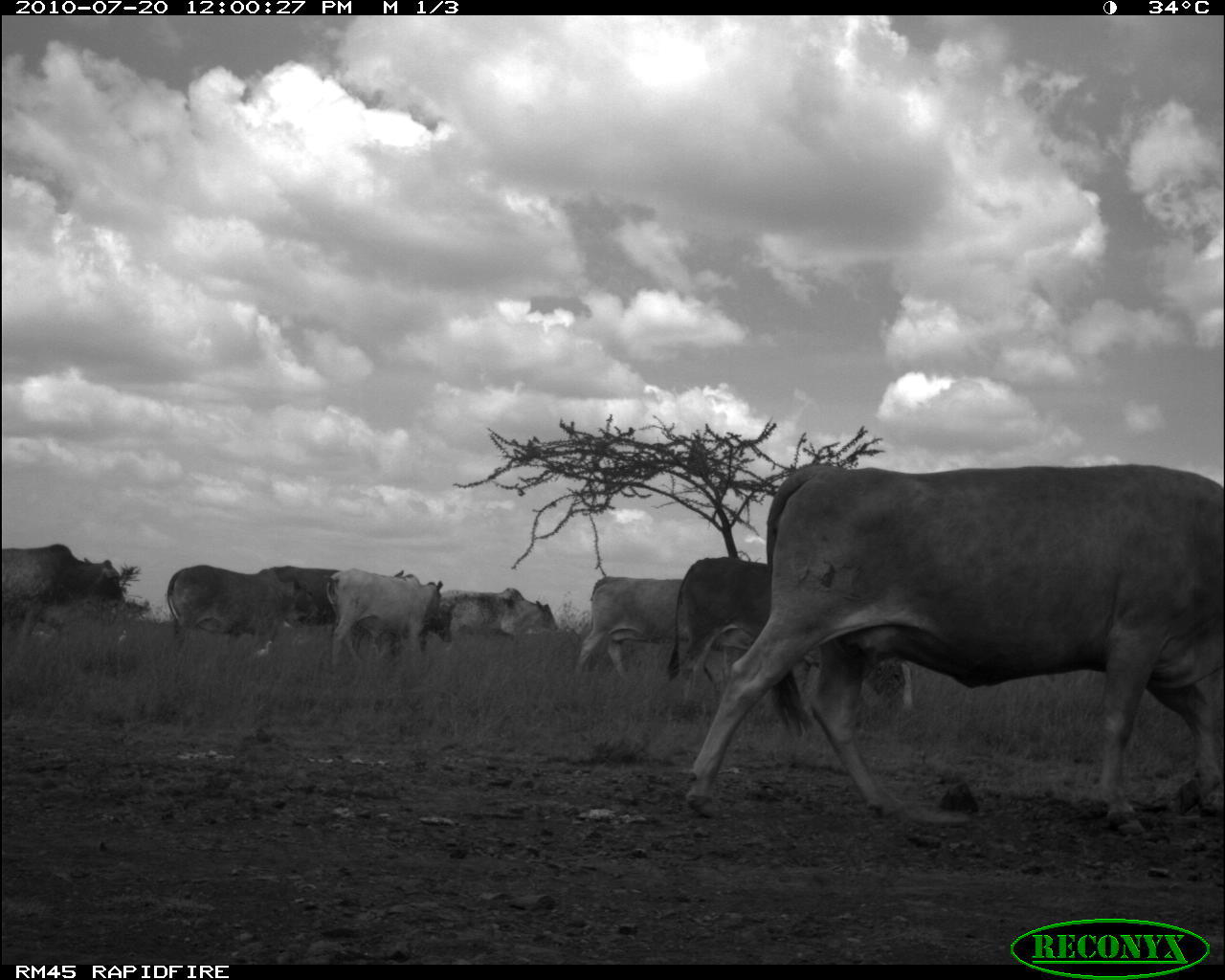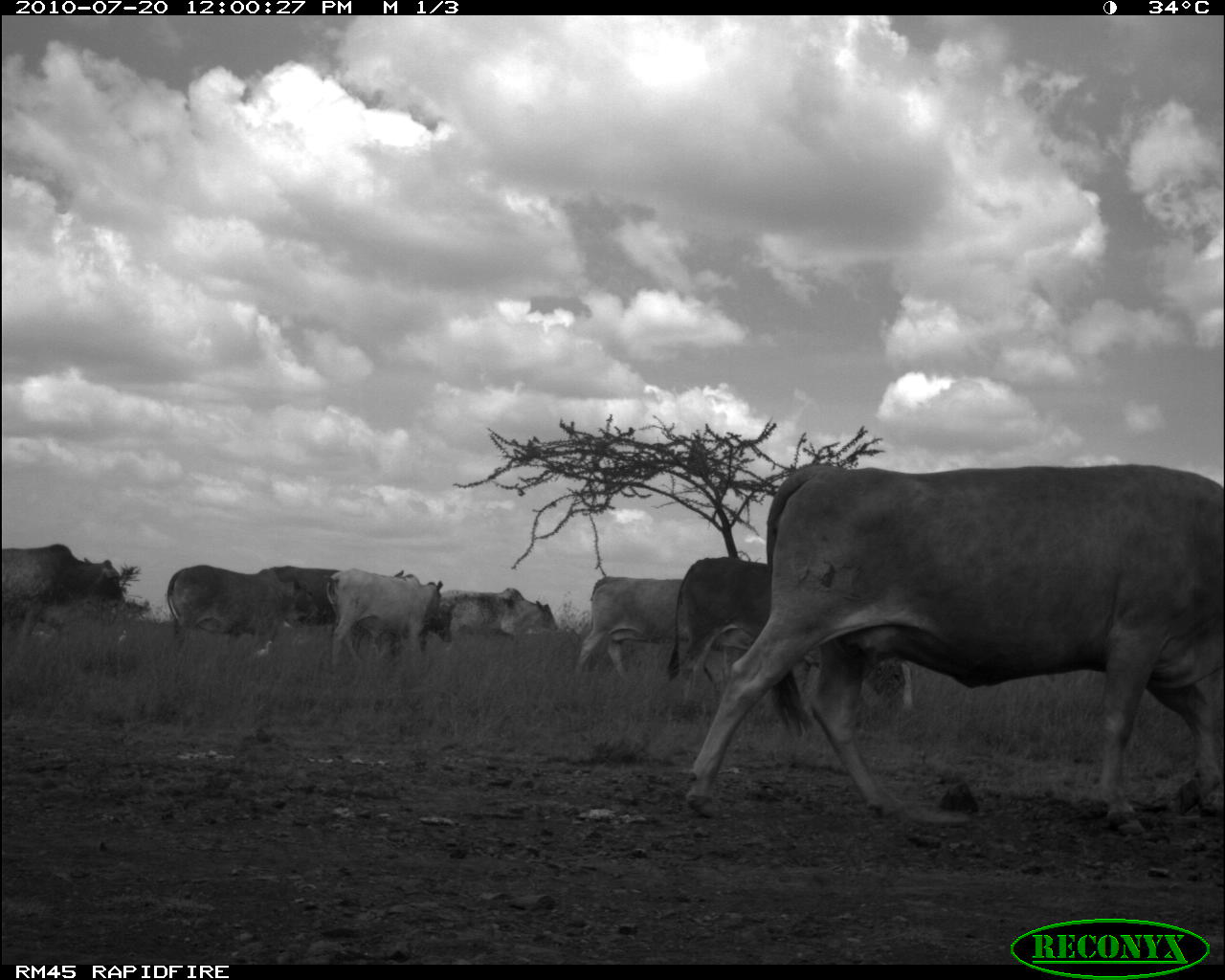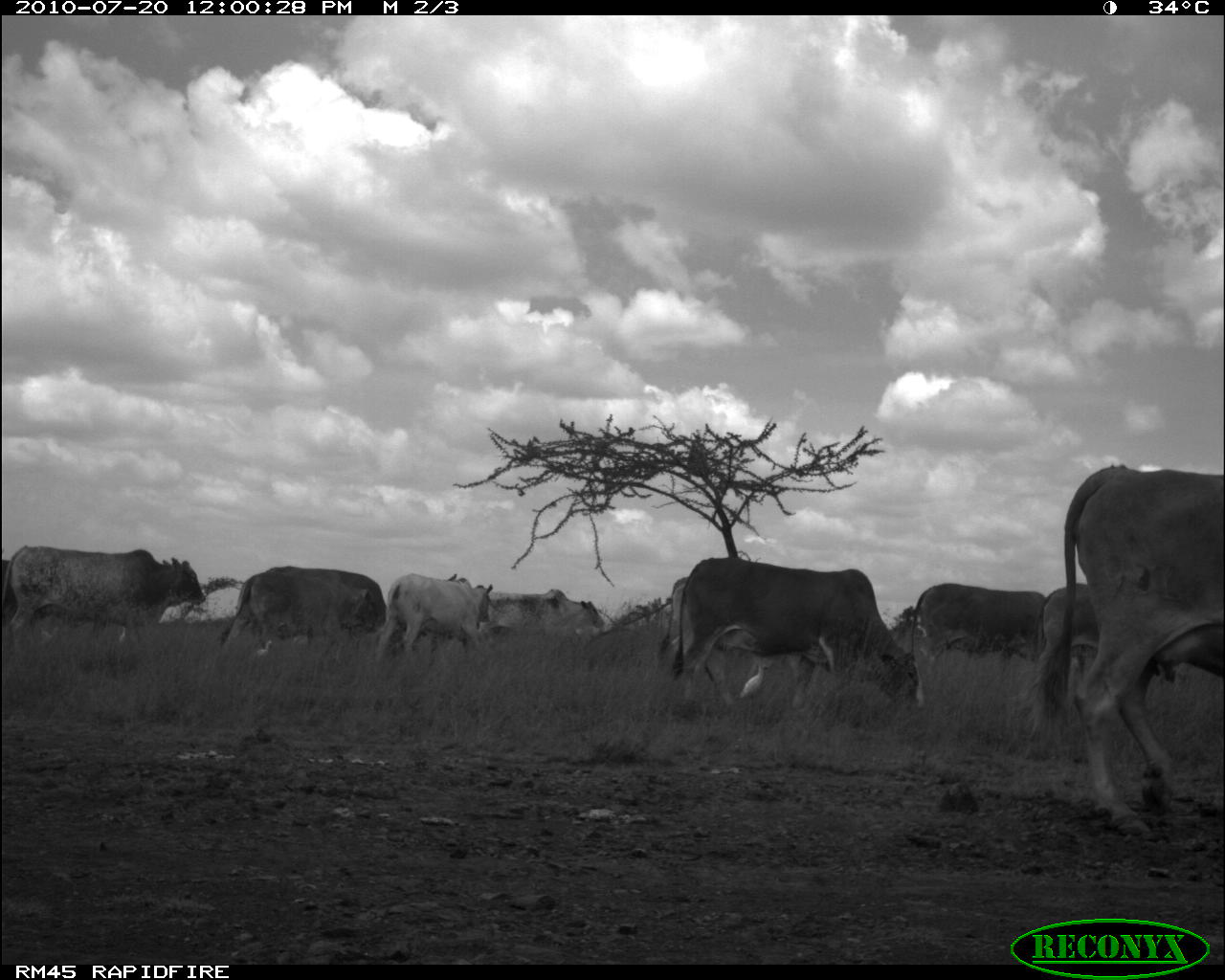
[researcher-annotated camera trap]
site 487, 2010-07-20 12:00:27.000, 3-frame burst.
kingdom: Animalia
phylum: Chordata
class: Aves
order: Pelecaniformes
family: Ardeidae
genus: Bubulcus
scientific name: Bubulcus ibis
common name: cattle egret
Bubulcus ibis (cattle egret), count 2.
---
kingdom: Animalia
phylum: Chordata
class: Mammalia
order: Artiodactyla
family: Bovidae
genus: Bos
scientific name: Bos taurus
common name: domestic cattle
Bos taurus (domestic cattle), count 8.